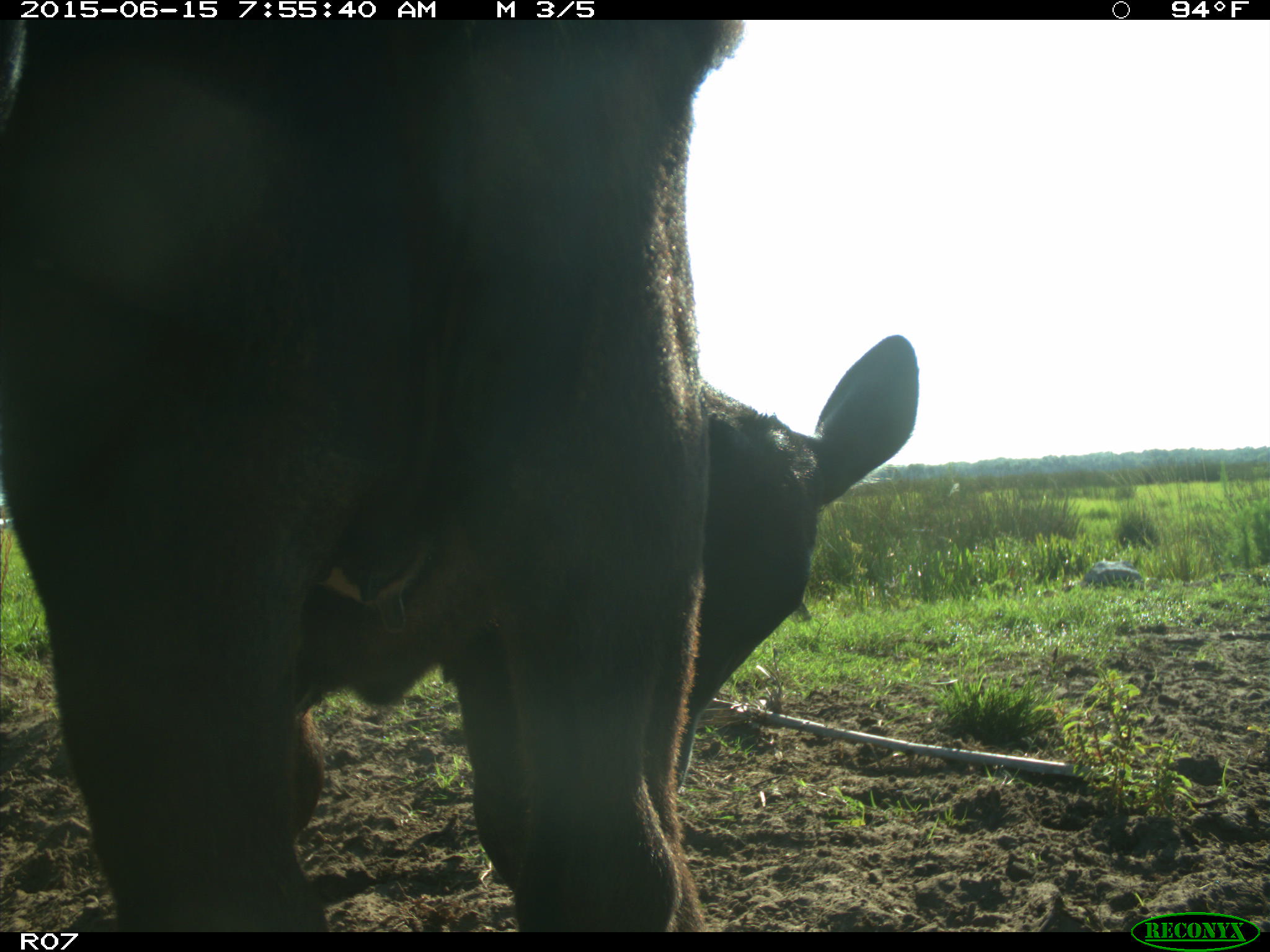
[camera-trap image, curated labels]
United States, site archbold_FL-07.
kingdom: Animalia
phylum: Chordata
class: Mammalia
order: Artiodactyla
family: Bovidae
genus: Bos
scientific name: Bos taurus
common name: domestic cow